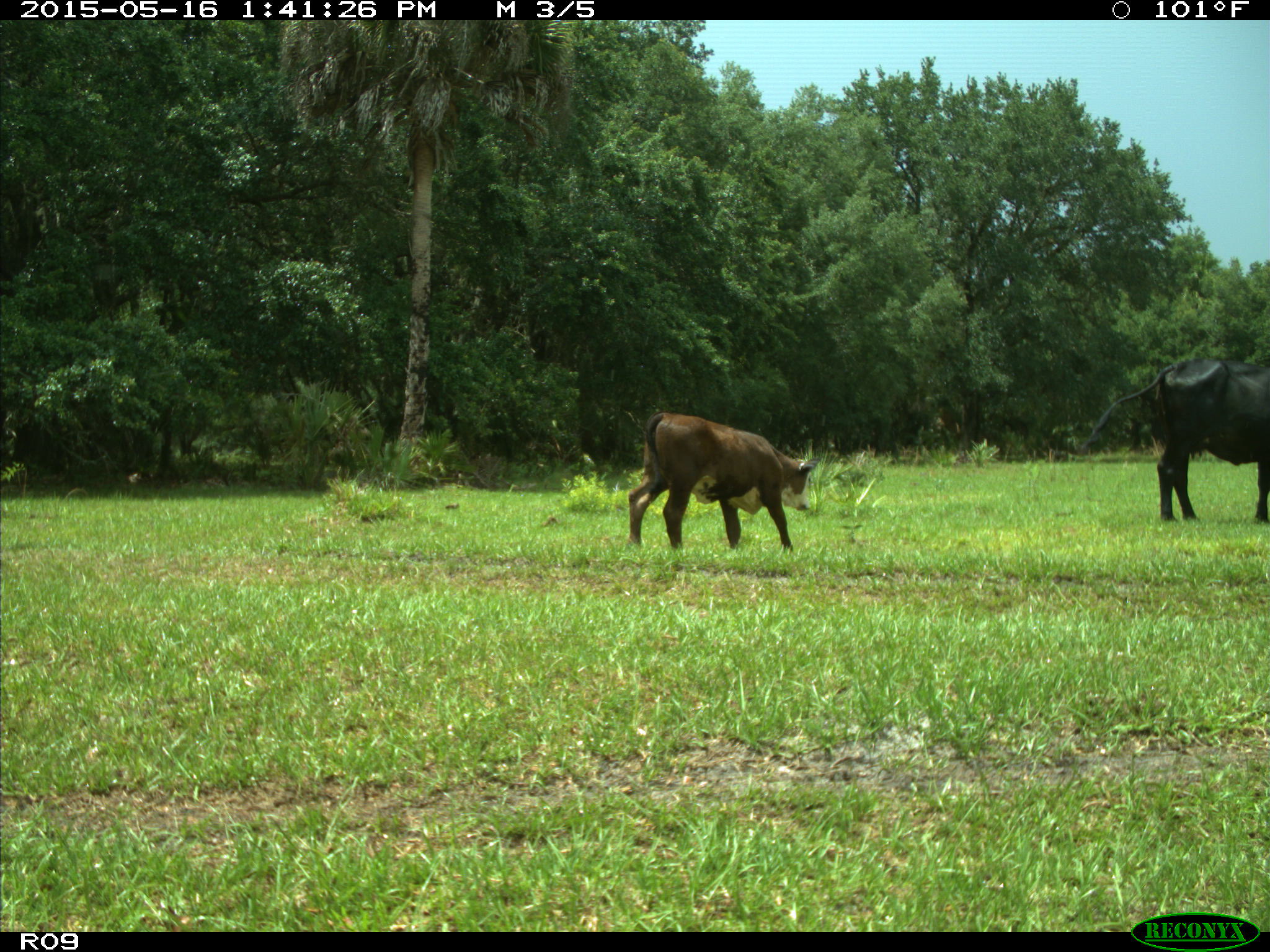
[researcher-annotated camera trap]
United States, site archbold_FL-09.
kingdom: Animalia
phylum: Chordata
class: Mammalia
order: Artiodactyla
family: Bovidae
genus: Bos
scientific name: Bos taurus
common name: domestic cow